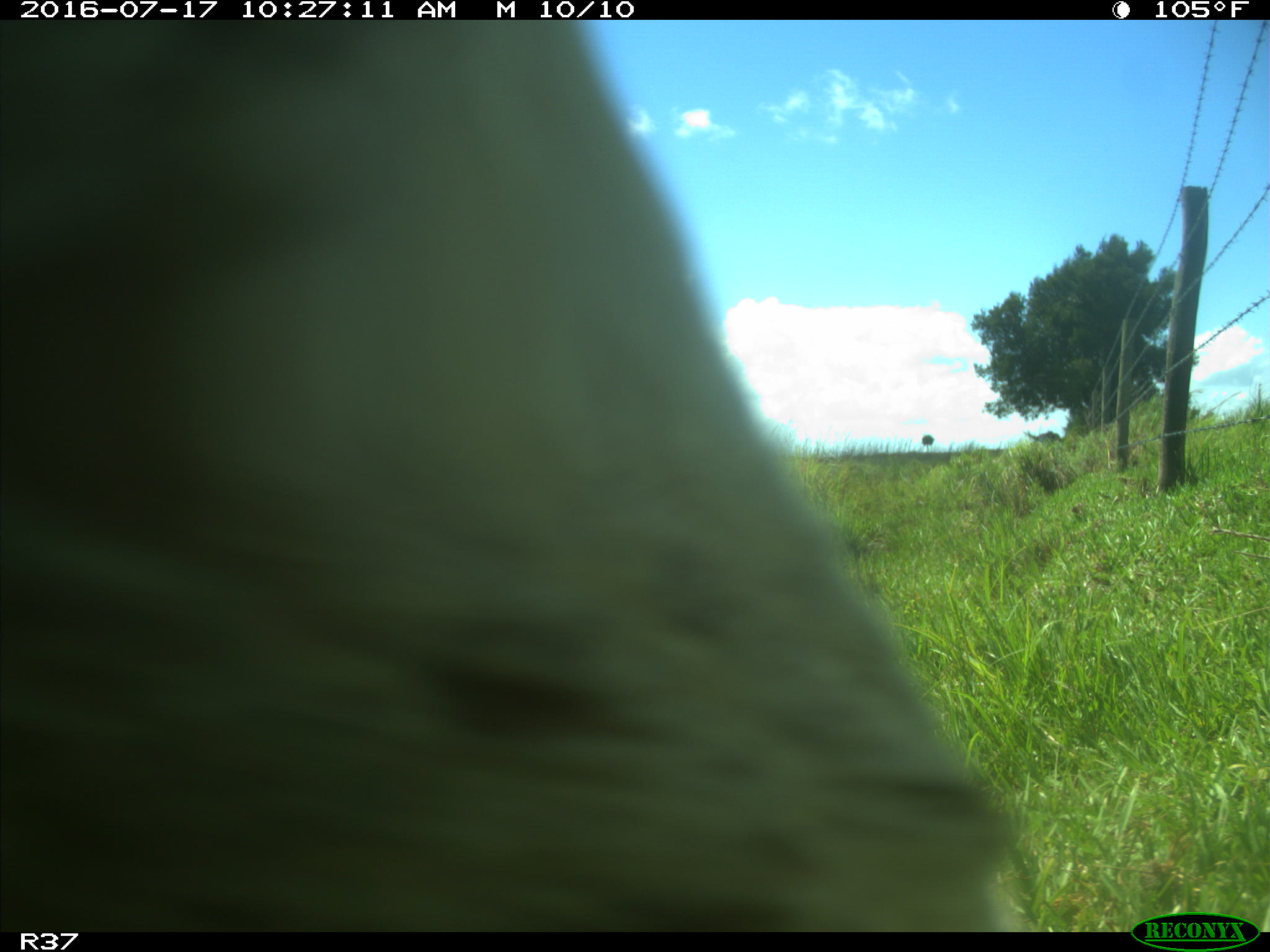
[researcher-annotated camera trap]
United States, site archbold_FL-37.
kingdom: Animalia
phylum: Chordata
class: Mammalia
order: Artiodactyla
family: Bovidae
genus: Bos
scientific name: Bos taurus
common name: domestic cow